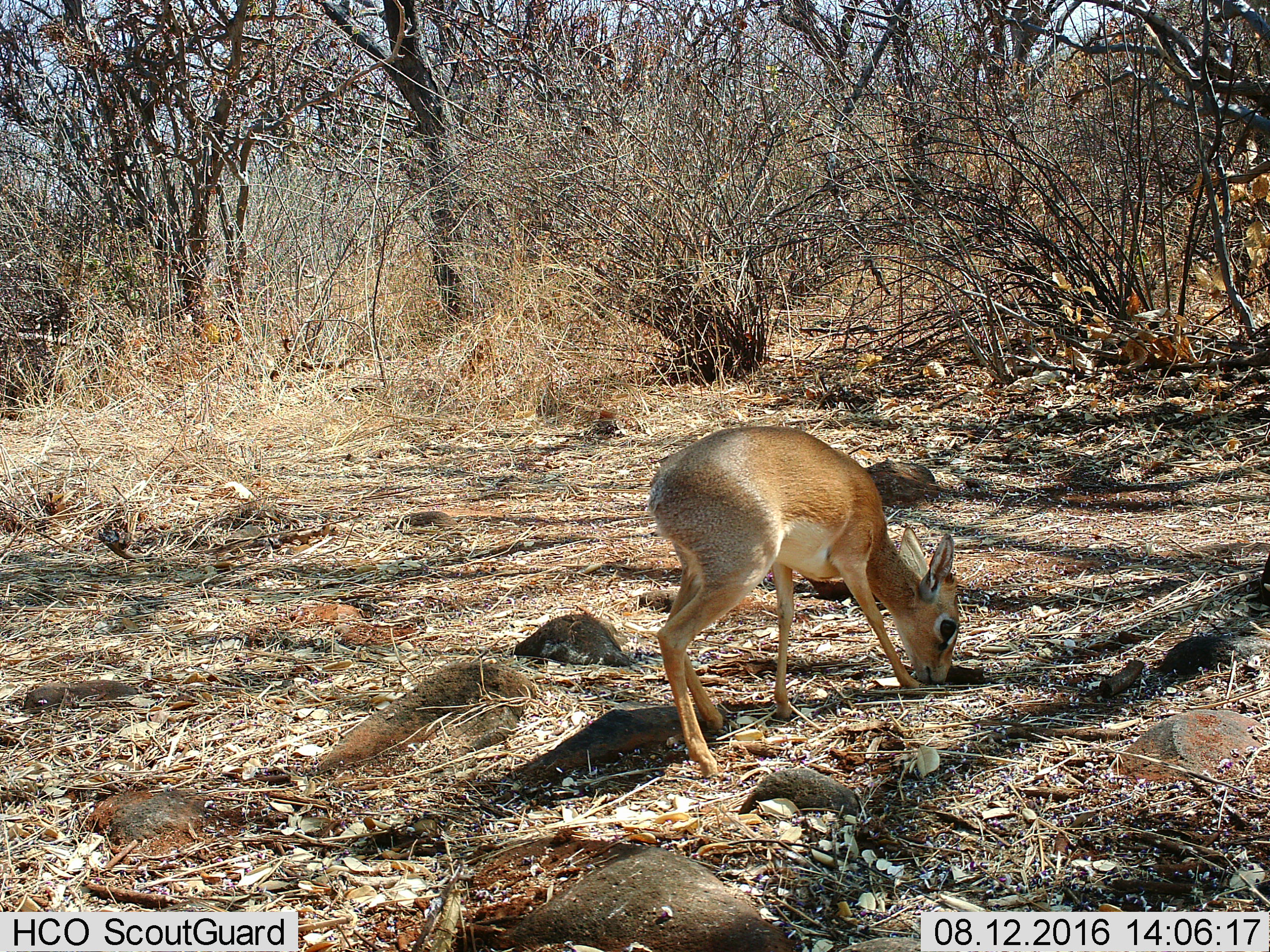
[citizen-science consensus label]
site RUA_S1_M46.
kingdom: Animalia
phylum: Chordata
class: Mammalia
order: Artiodactyla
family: Bovidae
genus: Madoqua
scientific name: Madoqua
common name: dik-dik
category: dikdik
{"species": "dikdik (dik-dik) (Madoqua)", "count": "1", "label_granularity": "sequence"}